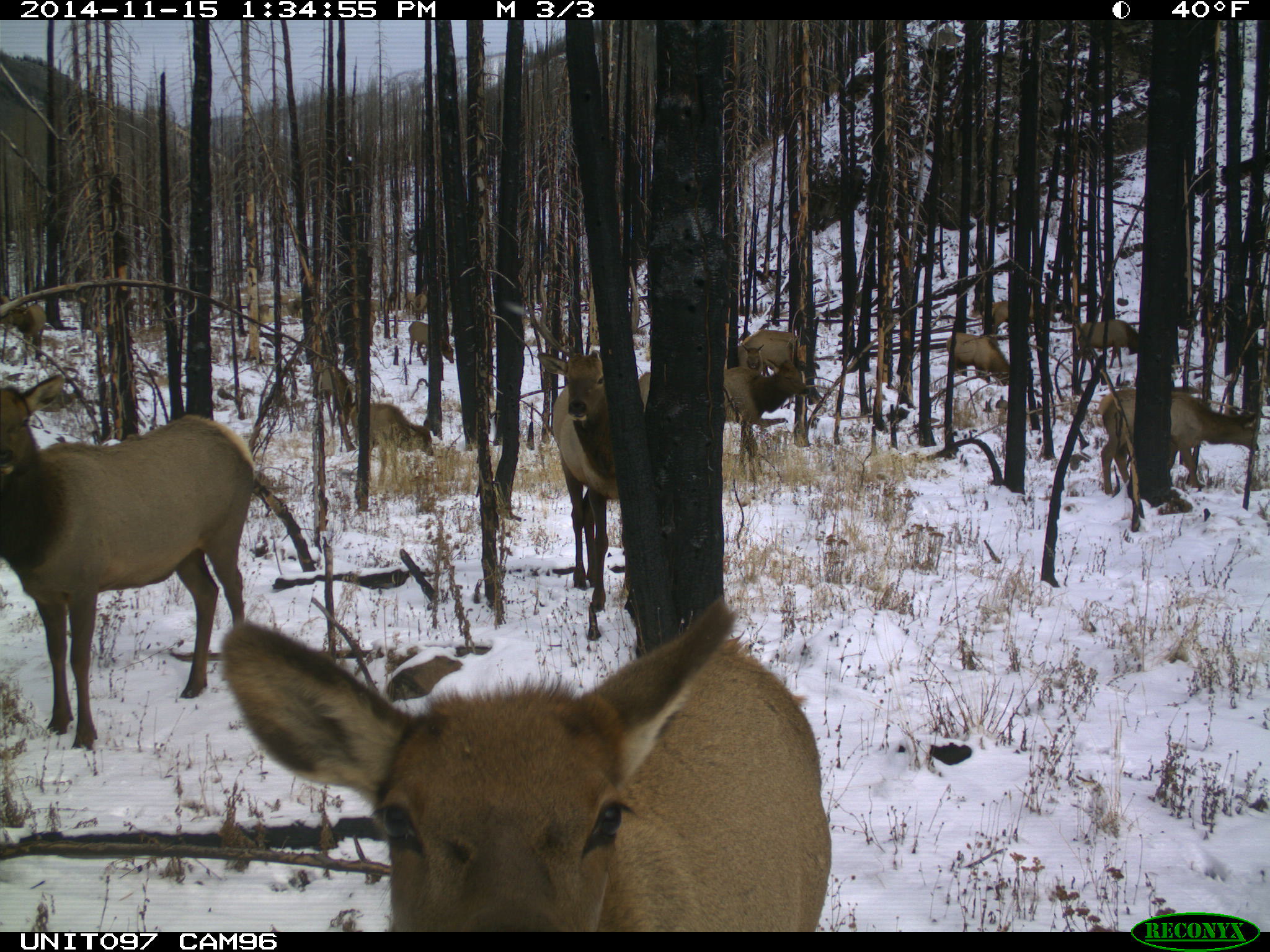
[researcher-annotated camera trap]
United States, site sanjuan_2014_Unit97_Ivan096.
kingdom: Animalia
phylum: Chordata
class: Mammalia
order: Artiodactyla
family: Cervidae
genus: Cervus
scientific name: Cervus elaphus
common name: red deer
Cervus elaphus (red deer).